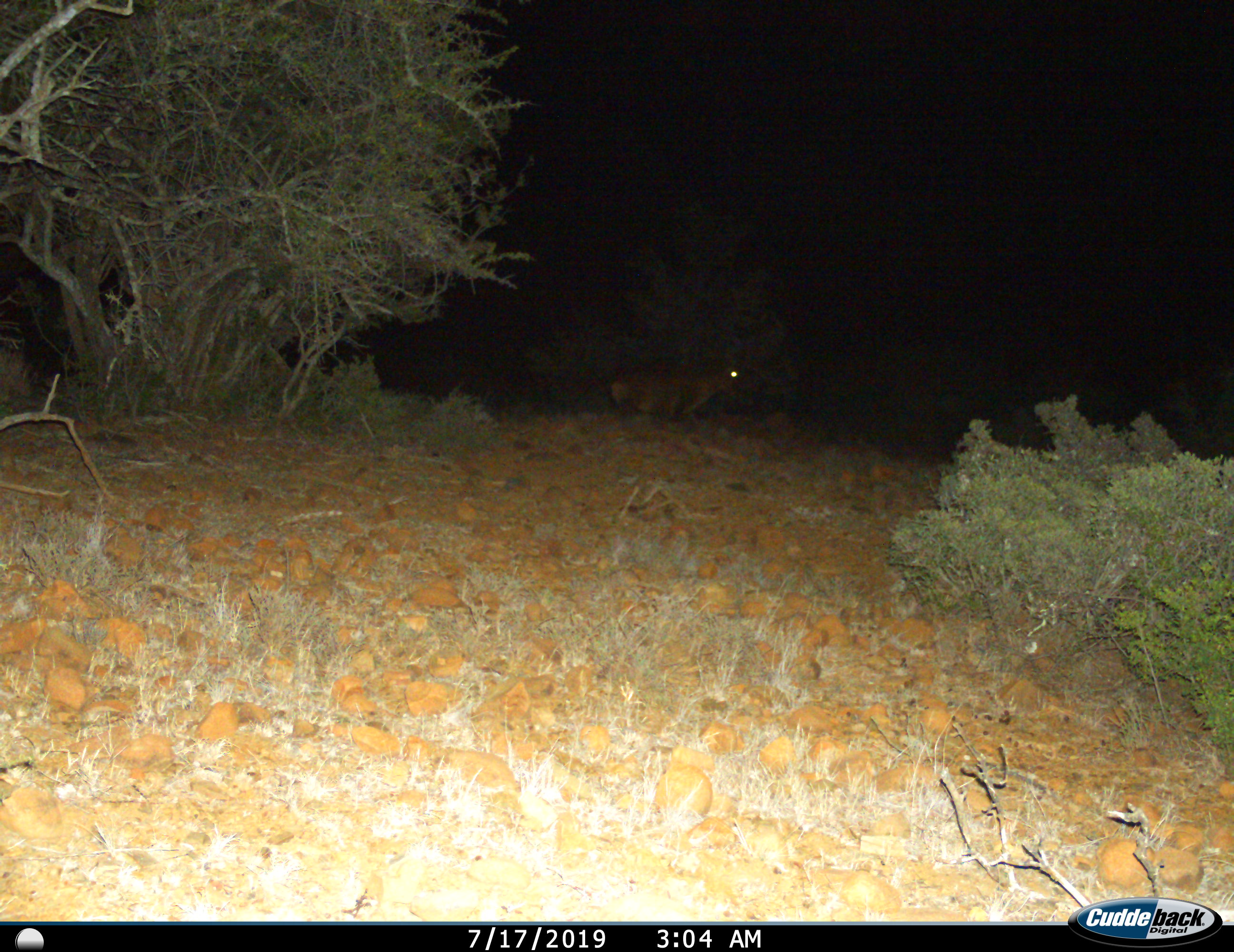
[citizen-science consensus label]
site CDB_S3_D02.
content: unidentified animal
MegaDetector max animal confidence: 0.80